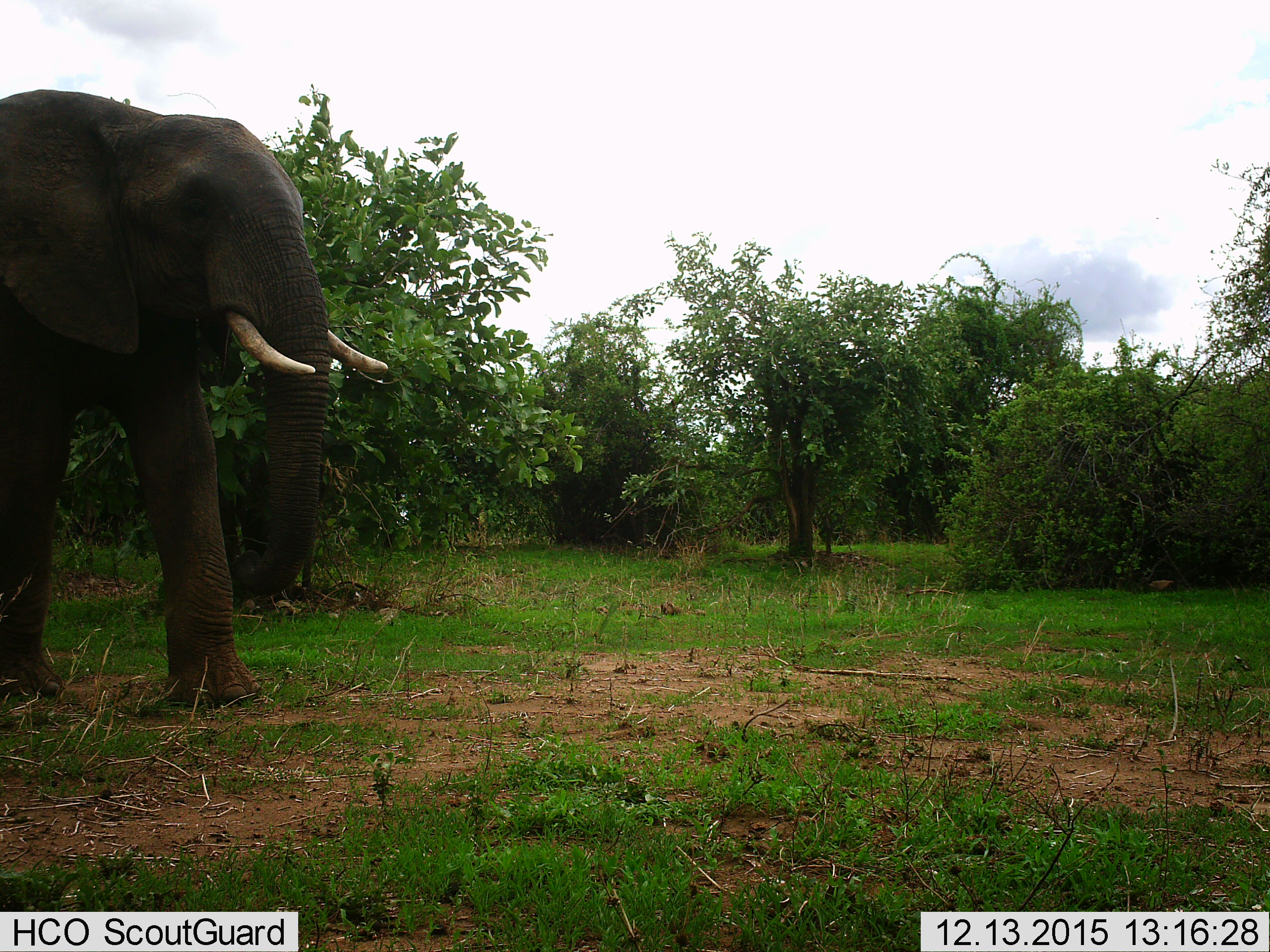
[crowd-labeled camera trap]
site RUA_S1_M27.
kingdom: Animalia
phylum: Chordata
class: Mammalia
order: Proboscidea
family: Elephantidae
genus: Loxodonta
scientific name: Loxodonta africana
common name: african bush elephant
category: elephant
Elephant (african bush elephant) (Loxodonta africana), count 1. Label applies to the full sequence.